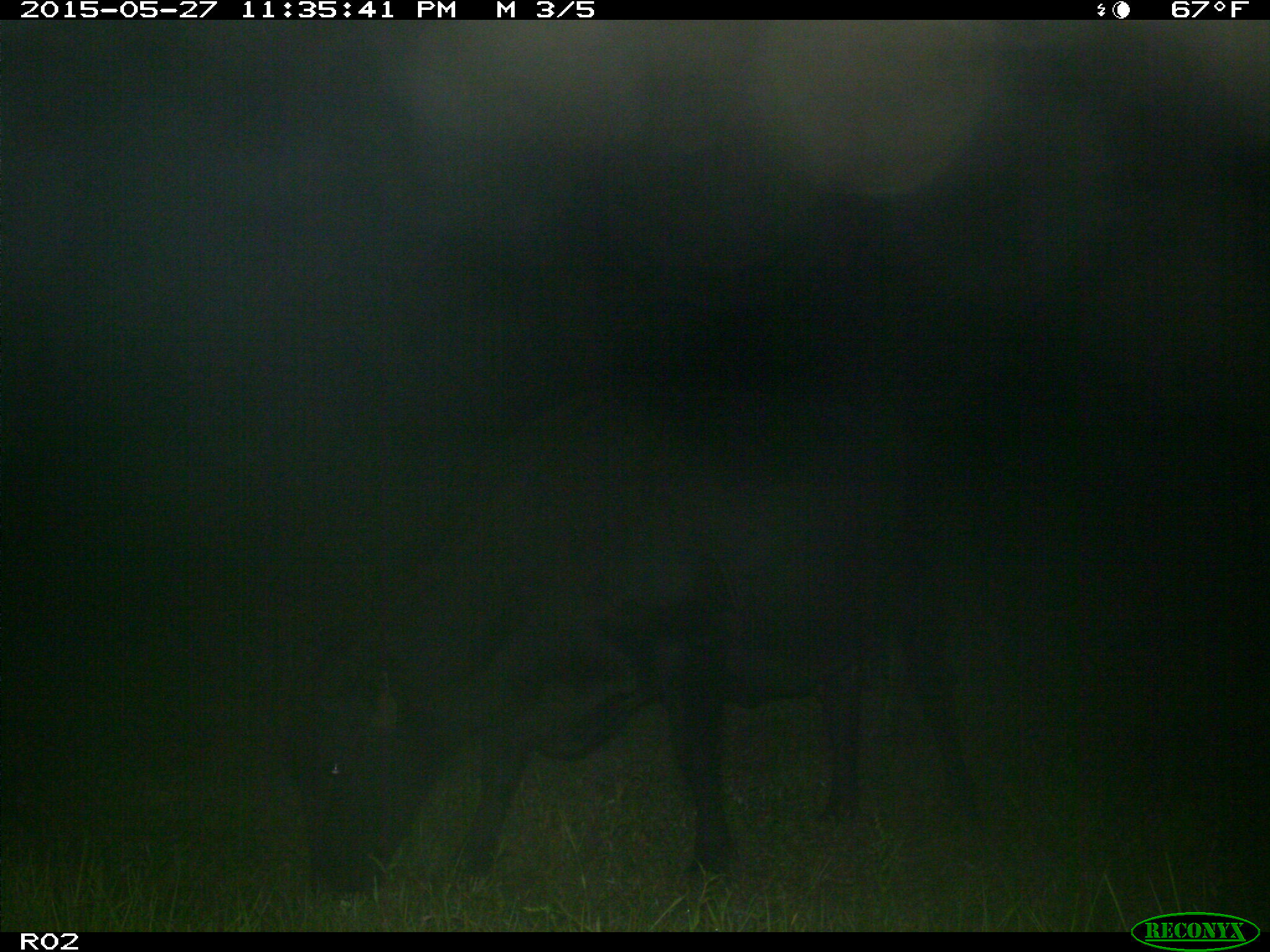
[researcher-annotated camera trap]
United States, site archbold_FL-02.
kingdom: Animalia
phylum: Chordata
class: Mammalia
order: Artiodactyla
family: Bovidae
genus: Bos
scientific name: Bos taurus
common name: domestic cow